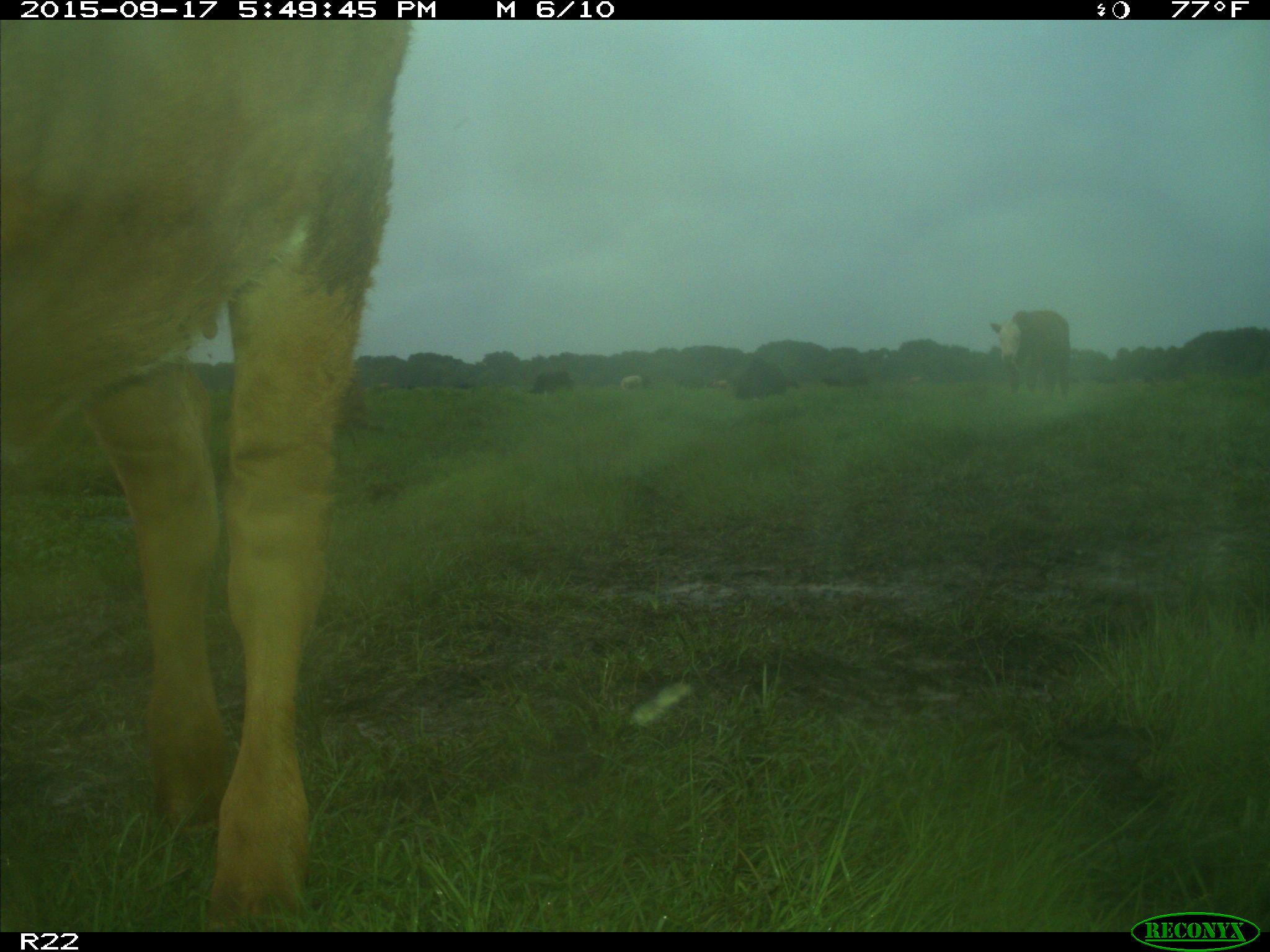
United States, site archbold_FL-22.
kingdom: Animalia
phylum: Chordata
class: Mammalia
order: Artiodactyla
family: Bovidae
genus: Bos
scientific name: Bos taurus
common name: domestic cow